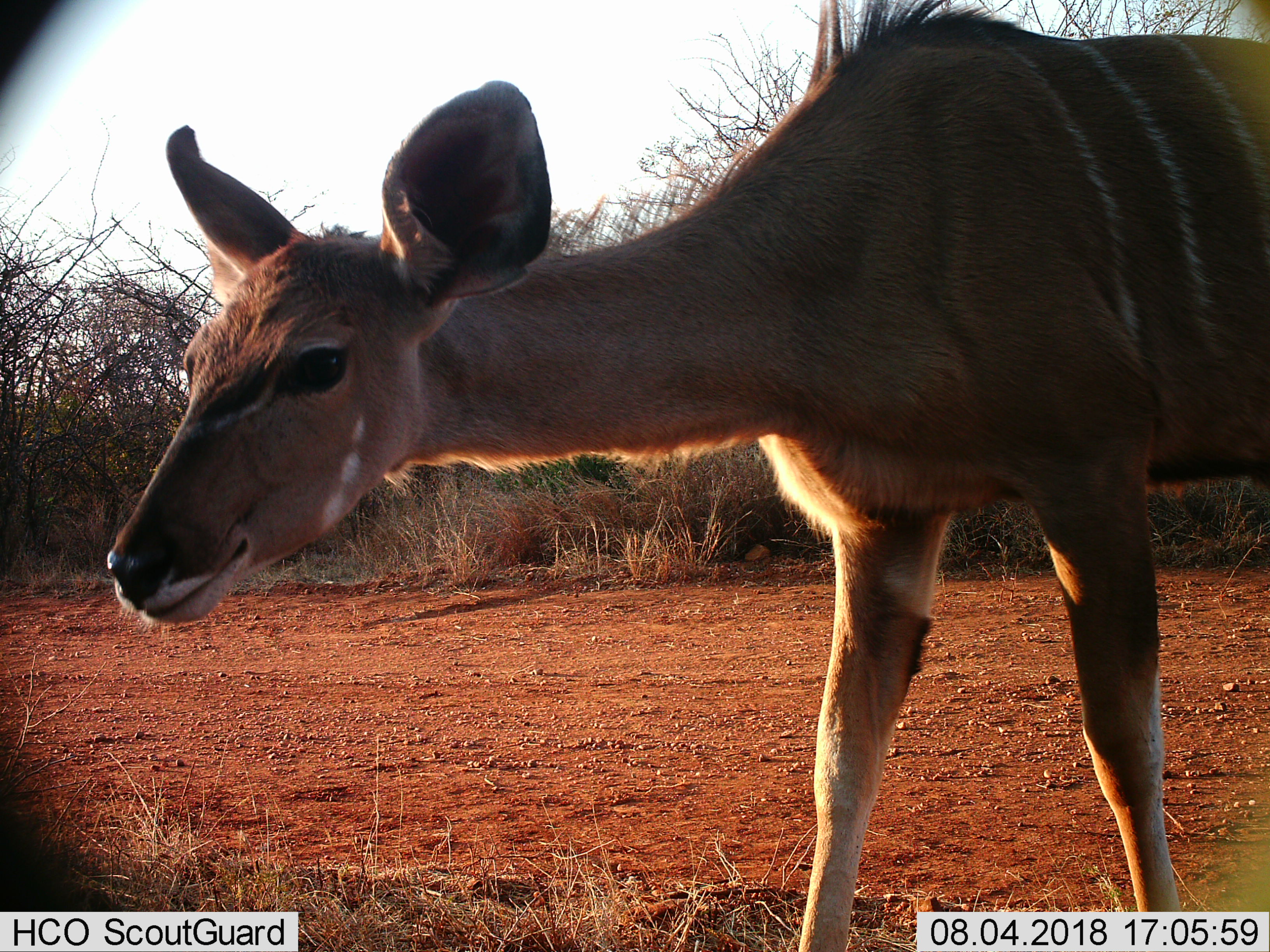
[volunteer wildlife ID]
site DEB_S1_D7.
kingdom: Animalia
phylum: Chordata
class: Mammalia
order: Artiodactyla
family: Bovidae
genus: Tragelaphus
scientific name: Tragelaphus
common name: kudu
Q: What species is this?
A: Kudu (Tragelaphus).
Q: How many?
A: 1.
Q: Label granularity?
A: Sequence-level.